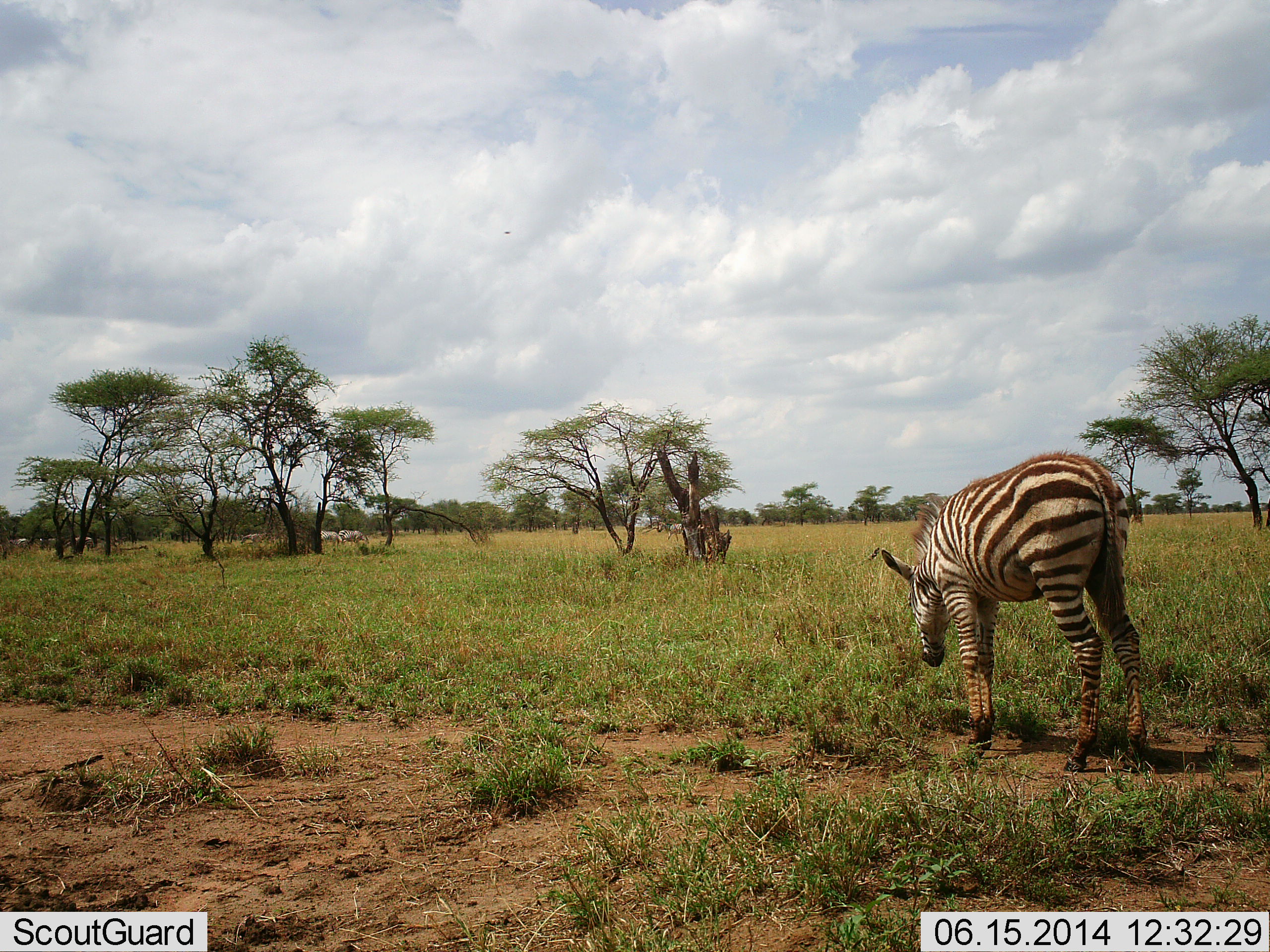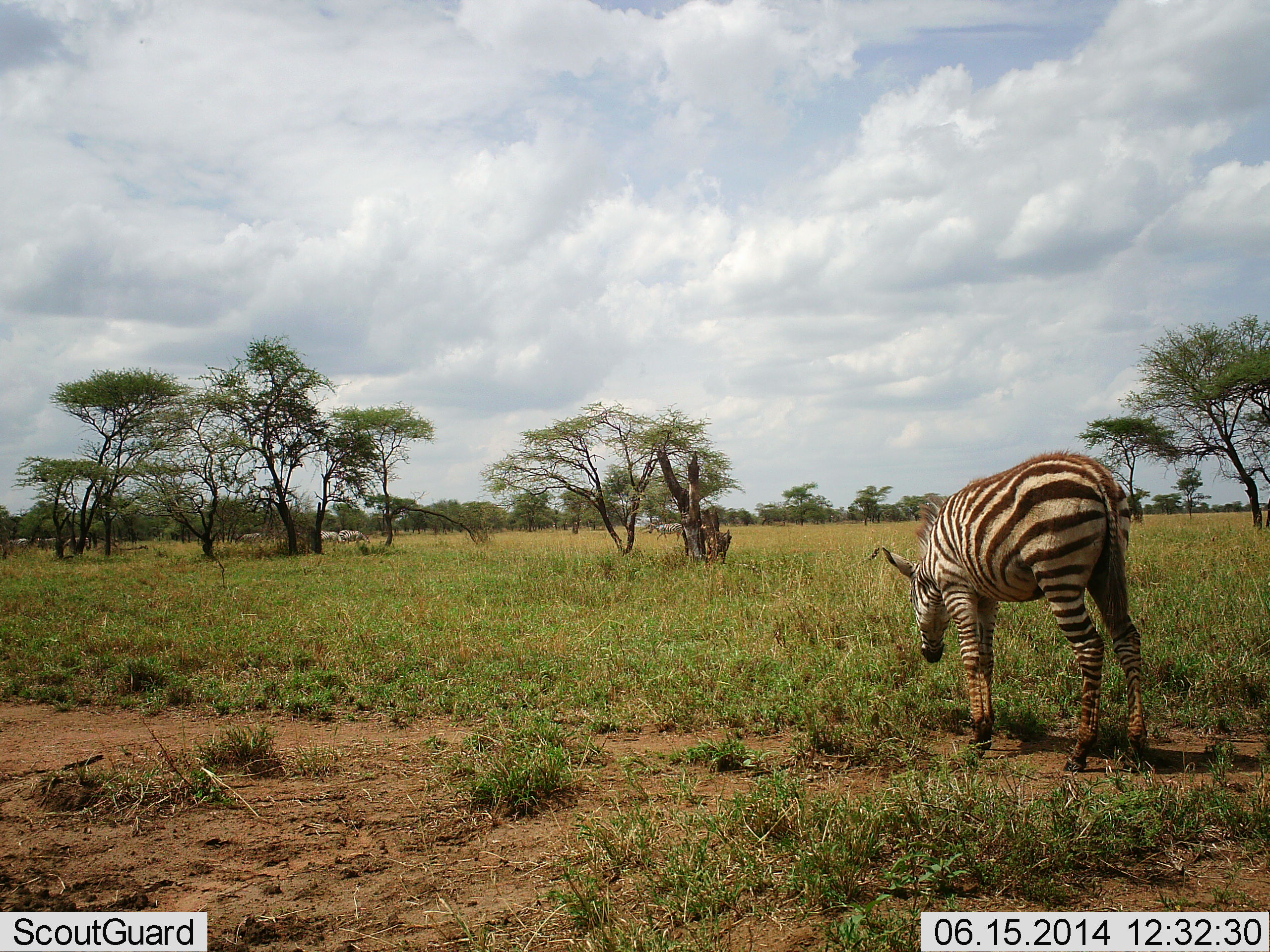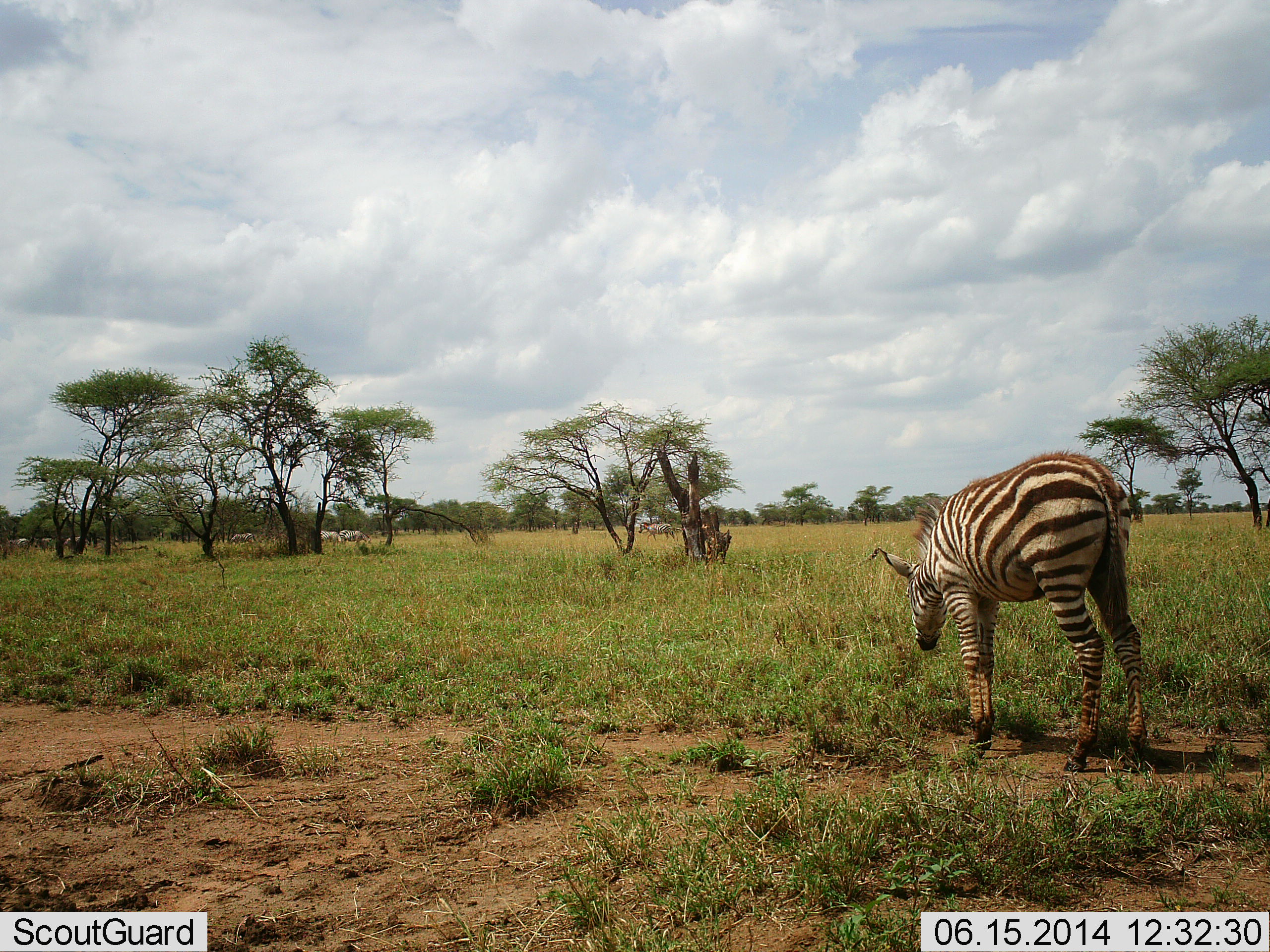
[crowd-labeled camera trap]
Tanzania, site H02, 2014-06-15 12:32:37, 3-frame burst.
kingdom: Animalia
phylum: Chordata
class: Mammalia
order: Perissodactyla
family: Equidae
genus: Equus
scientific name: Equus quagga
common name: plains zebra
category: zebra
Zebra (plains zebra) (Equus quagga), count 1. Behavior (volunteer vote fractions): standing 40%, resting 0%, moving 60%, interacting 10%. Young present (vote fraction): 20%. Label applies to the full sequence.